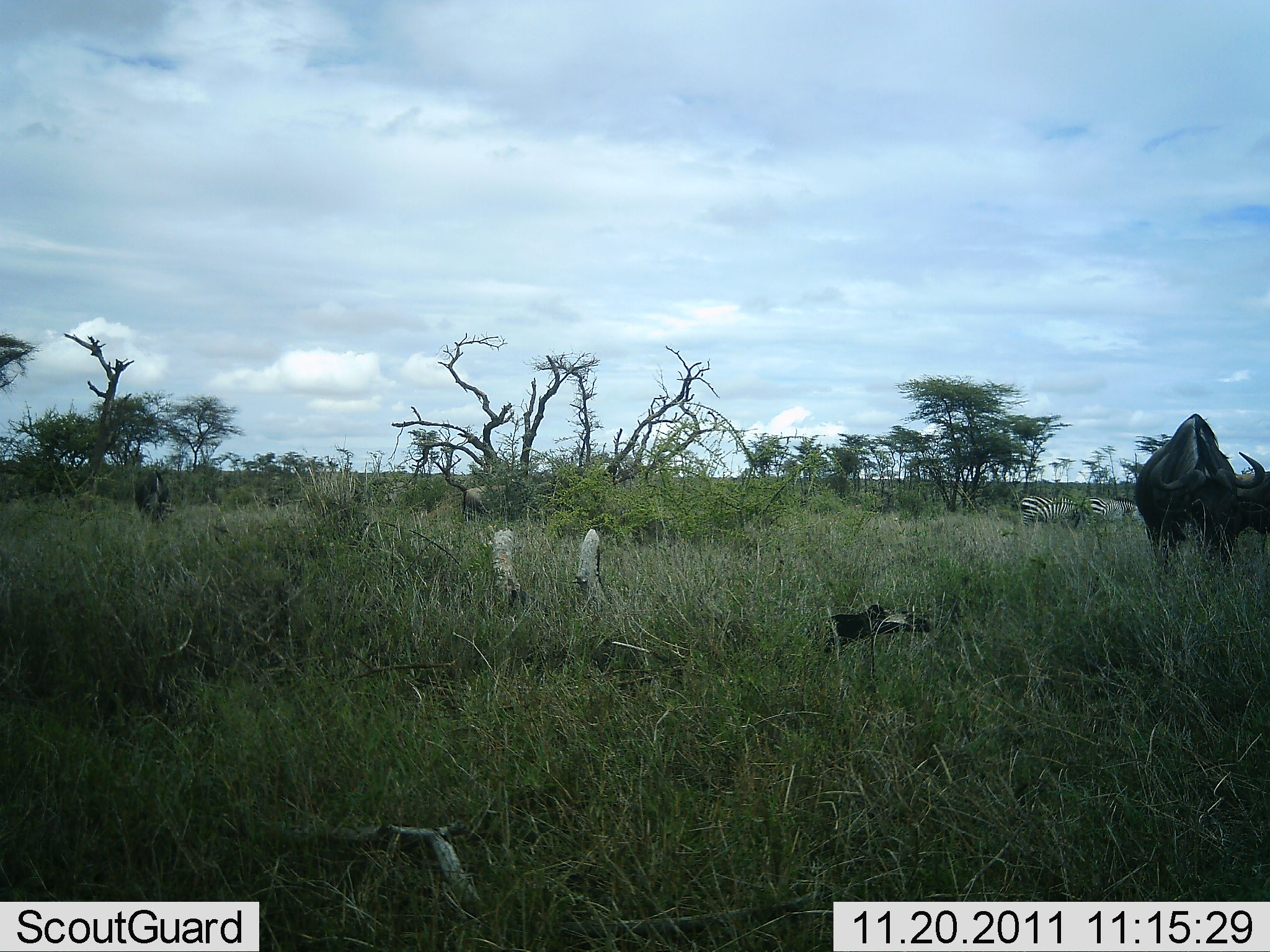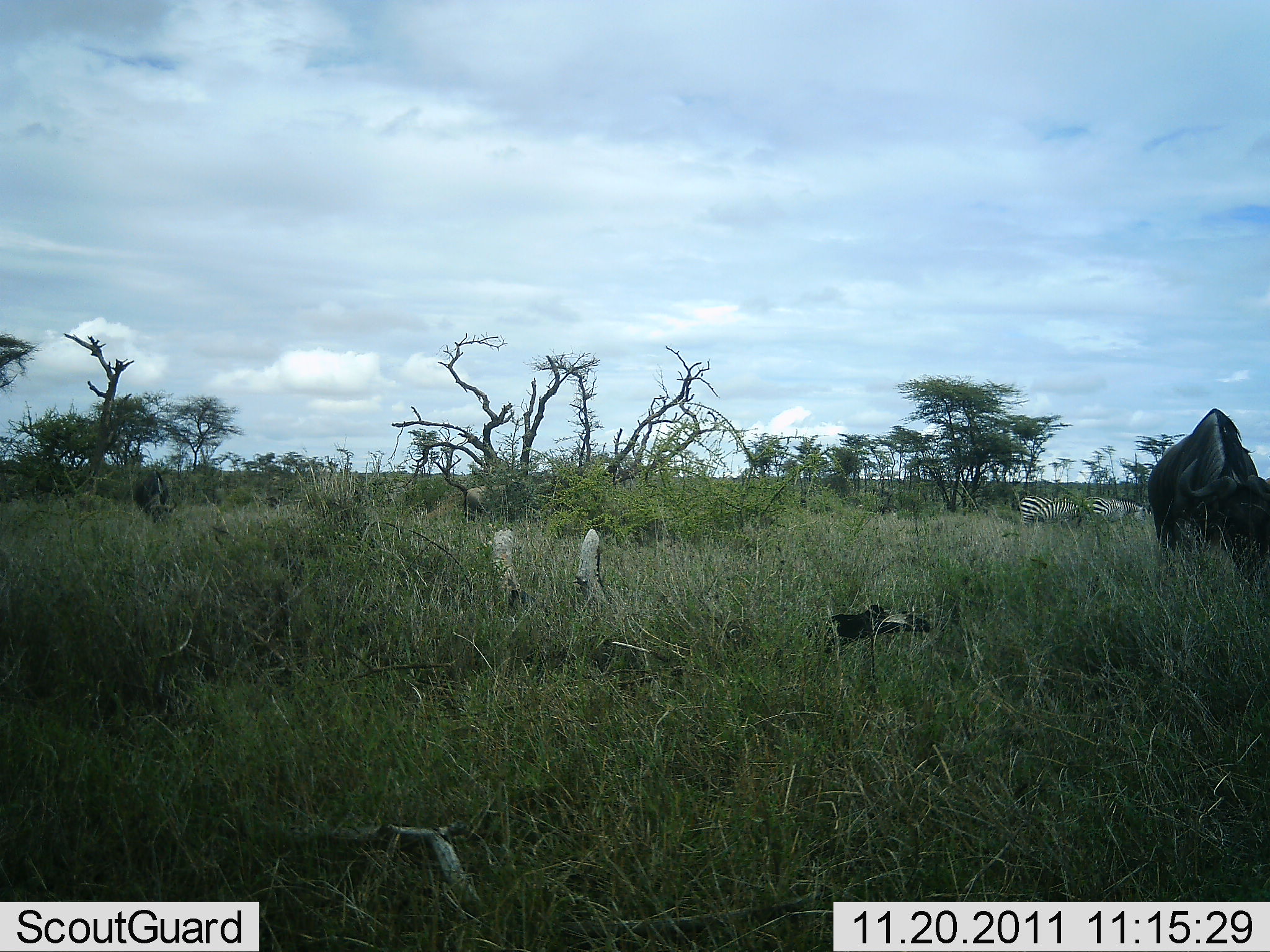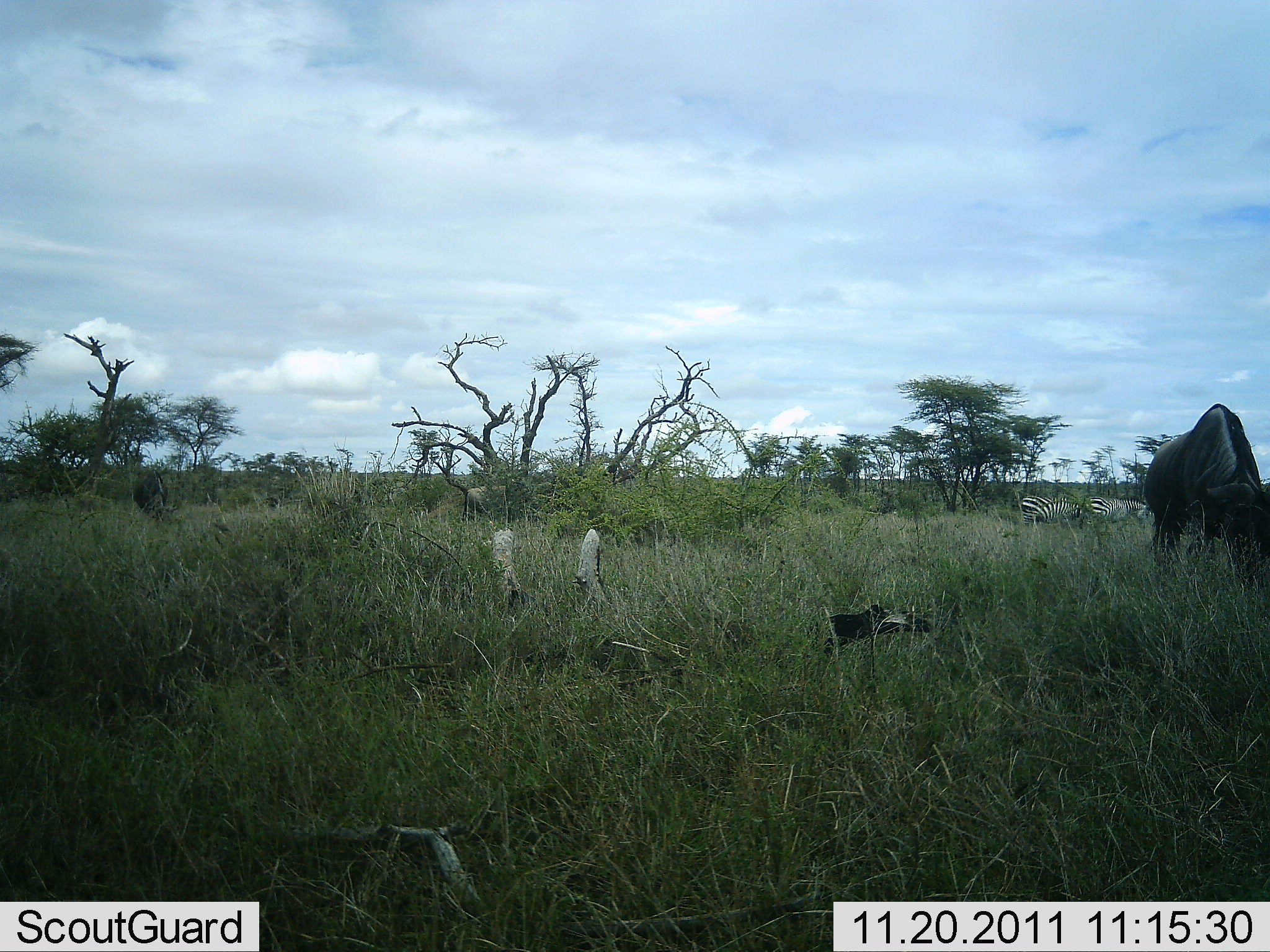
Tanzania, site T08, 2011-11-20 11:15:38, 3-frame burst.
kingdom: Animalia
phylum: Chordata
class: Mammalia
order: Artiodactyla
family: Bovidae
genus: Connochaetes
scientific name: Connochaetes taurinus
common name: blue wildebeest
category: wildebeest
Wildebeest (blue wildebeest) (Connochaetes taurinus), count 1. Behavior (volunteer vote fractions): standing 27%, resting 0%, moving 18%, interacting 0%. Young present (vote fraction): 0%. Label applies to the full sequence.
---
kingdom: Animalia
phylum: Chordata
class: Mammalia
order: Perissodactyla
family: Equidae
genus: Equus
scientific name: Equus quagga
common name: plains zebra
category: zebra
Zebra (plains zebra) (Equus quagga), count 2. Behavior (volunteer vote fractions): standing 33%, resting 0%, moving 17%, interacting 0%. Young present (vote fraction): 0%. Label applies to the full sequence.